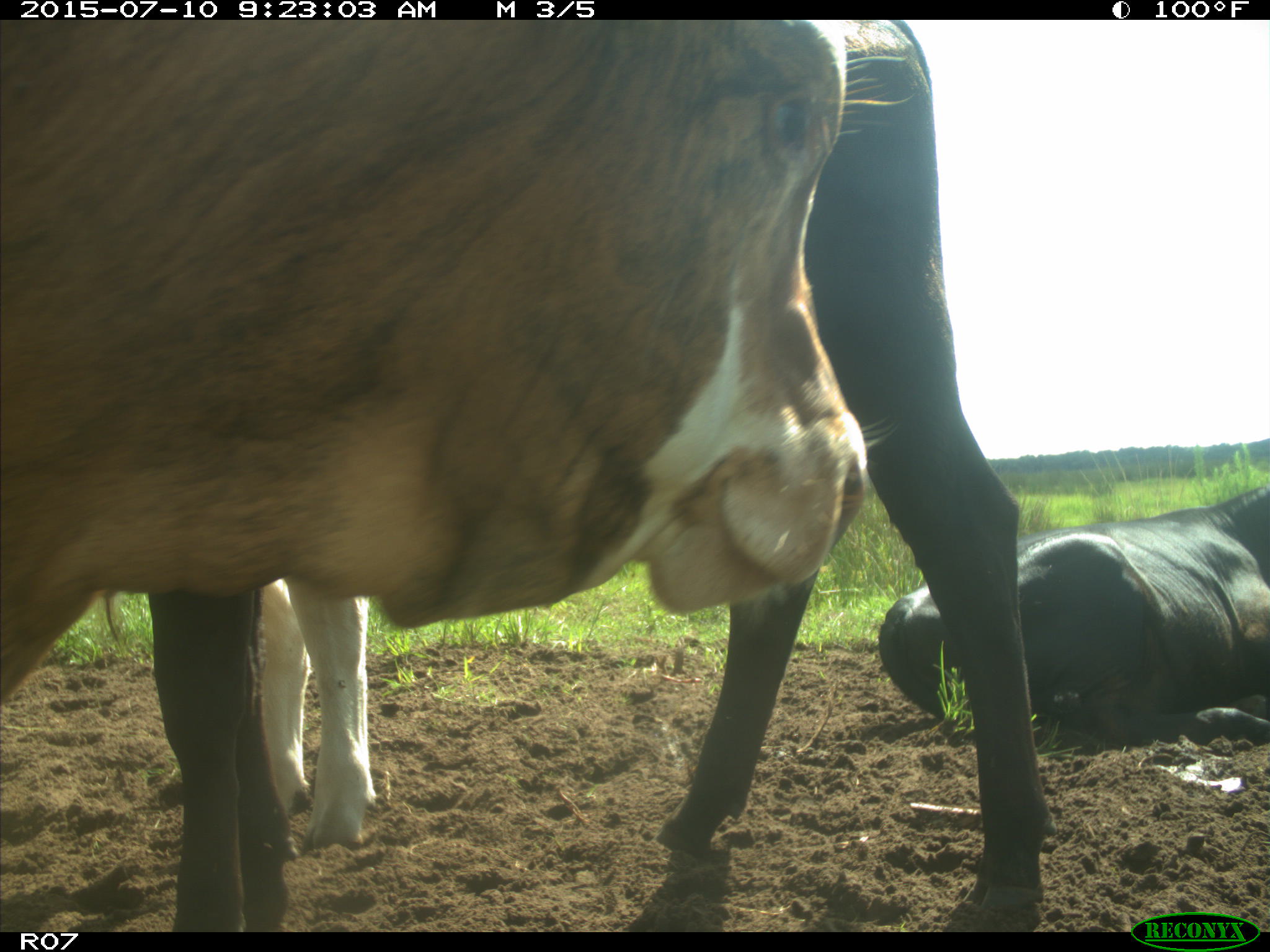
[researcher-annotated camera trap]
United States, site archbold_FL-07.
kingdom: Animalia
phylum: Chordata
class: Mammalia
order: Artiodactyla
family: Bovidae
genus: Bos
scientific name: Bos taurus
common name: domestic cow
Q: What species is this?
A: Bos taurus (domestic cow).